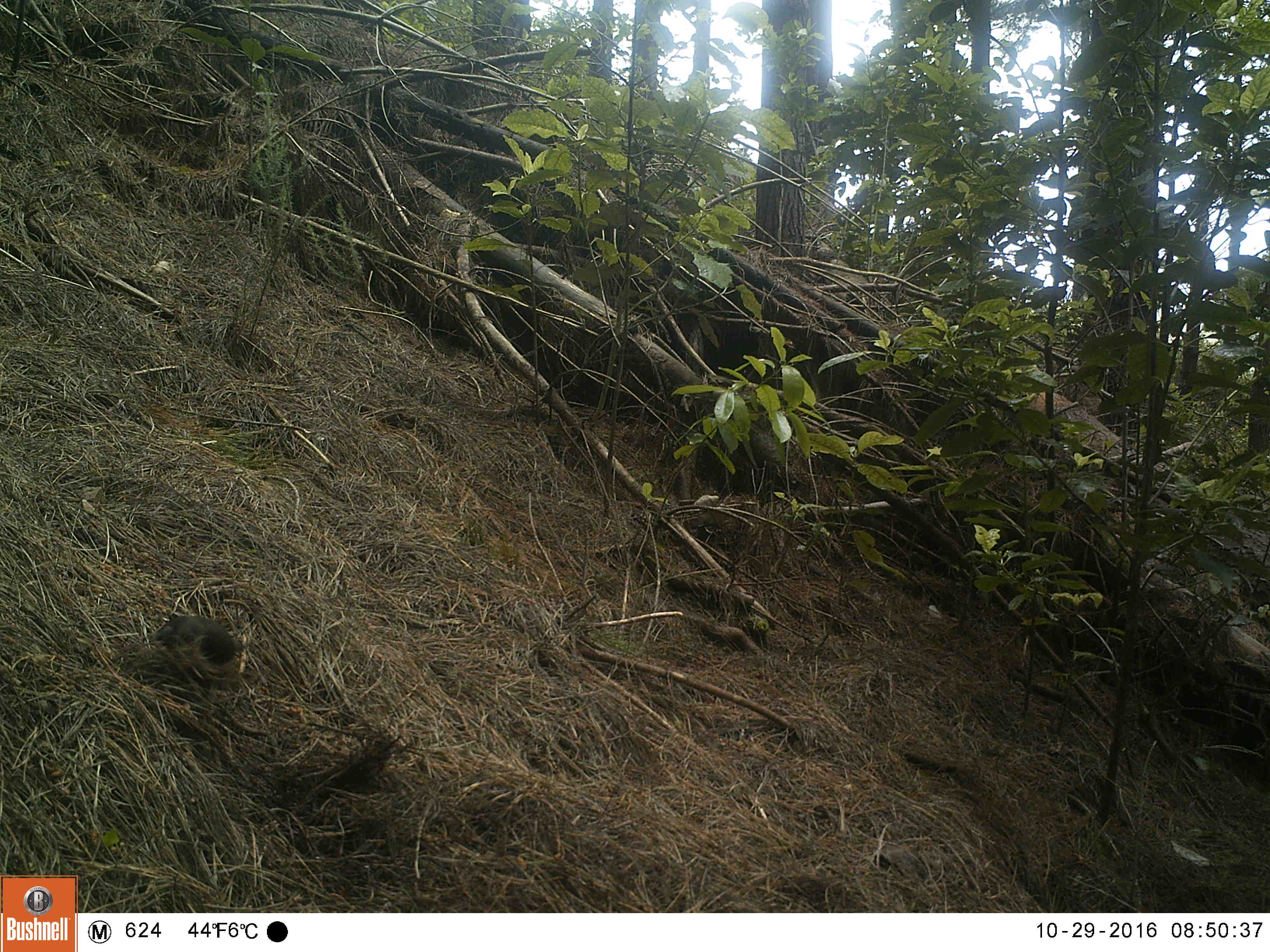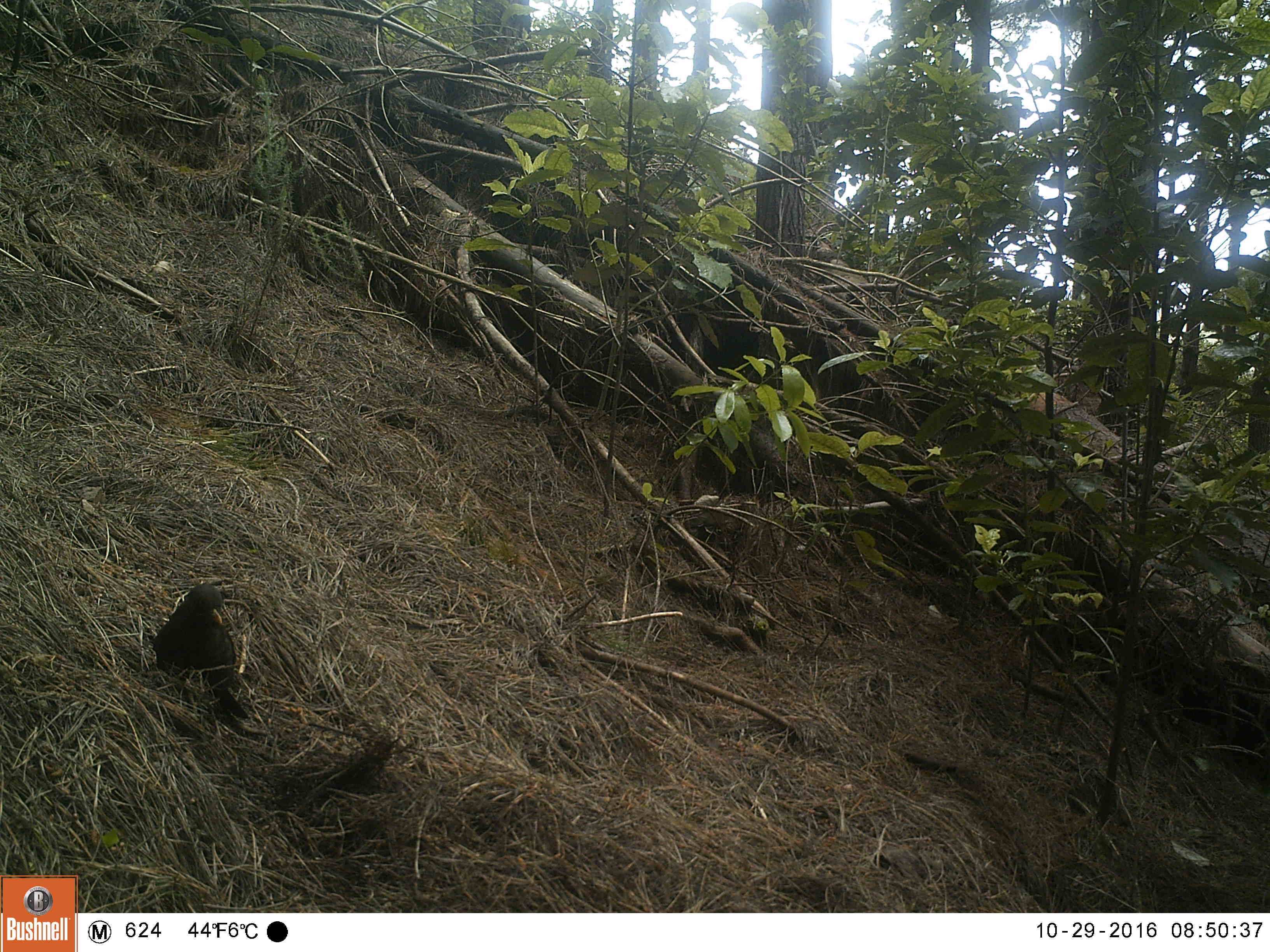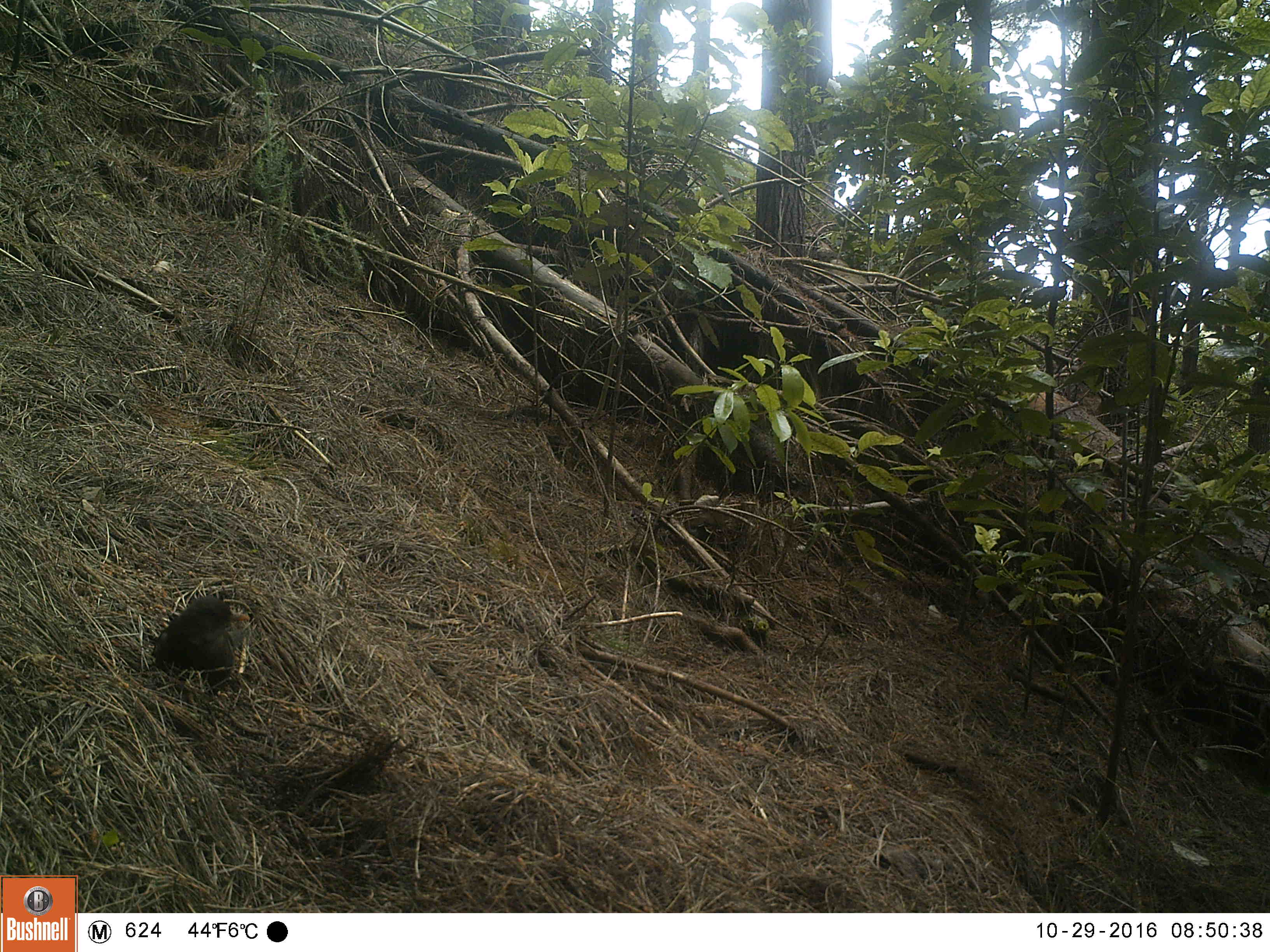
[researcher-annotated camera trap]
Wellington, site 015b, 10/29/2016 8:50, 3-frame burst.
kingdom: Animalia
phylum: Chordata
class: Aves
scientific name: Aves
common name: bird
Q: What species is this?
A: Bird (Aves).